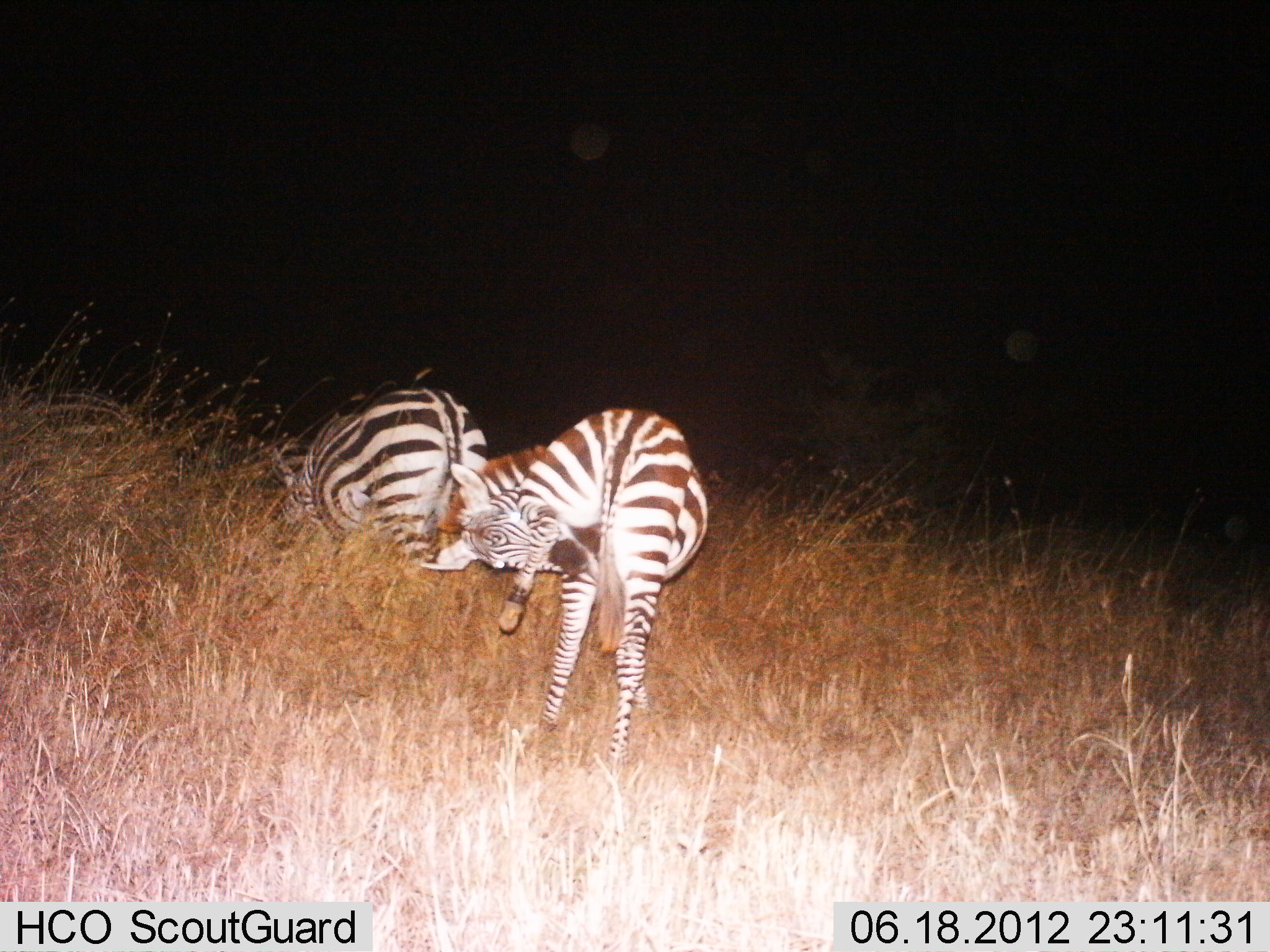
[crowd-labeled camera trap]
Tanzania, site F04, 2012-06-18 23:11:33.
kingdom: Animalia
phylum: Chordata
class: Mammalia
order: Perissodactyla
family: Equidae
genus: Equus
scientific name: Equus quagga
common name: plains zebra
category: zebra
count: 2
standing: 50%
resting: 10%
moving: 20%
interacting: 10%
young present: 0%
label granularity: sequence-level